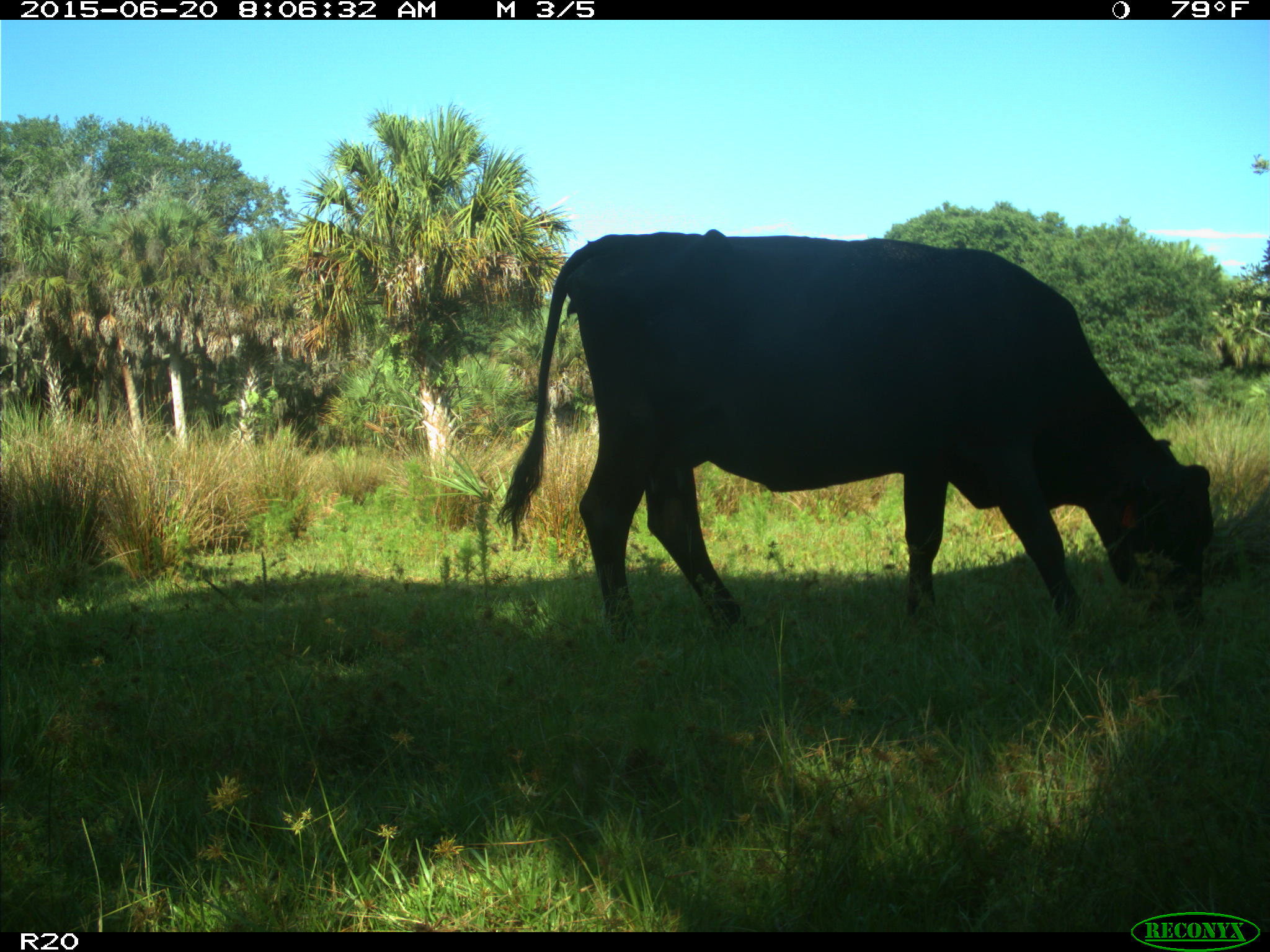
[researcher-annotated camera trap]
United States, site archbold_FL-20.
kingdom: Animalia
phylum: Chordata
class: Mammalia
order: Artiodactyla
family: Bovidae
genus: Bos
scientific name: Bos taurus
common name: domestic cow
Bos taurus (domestic cow).